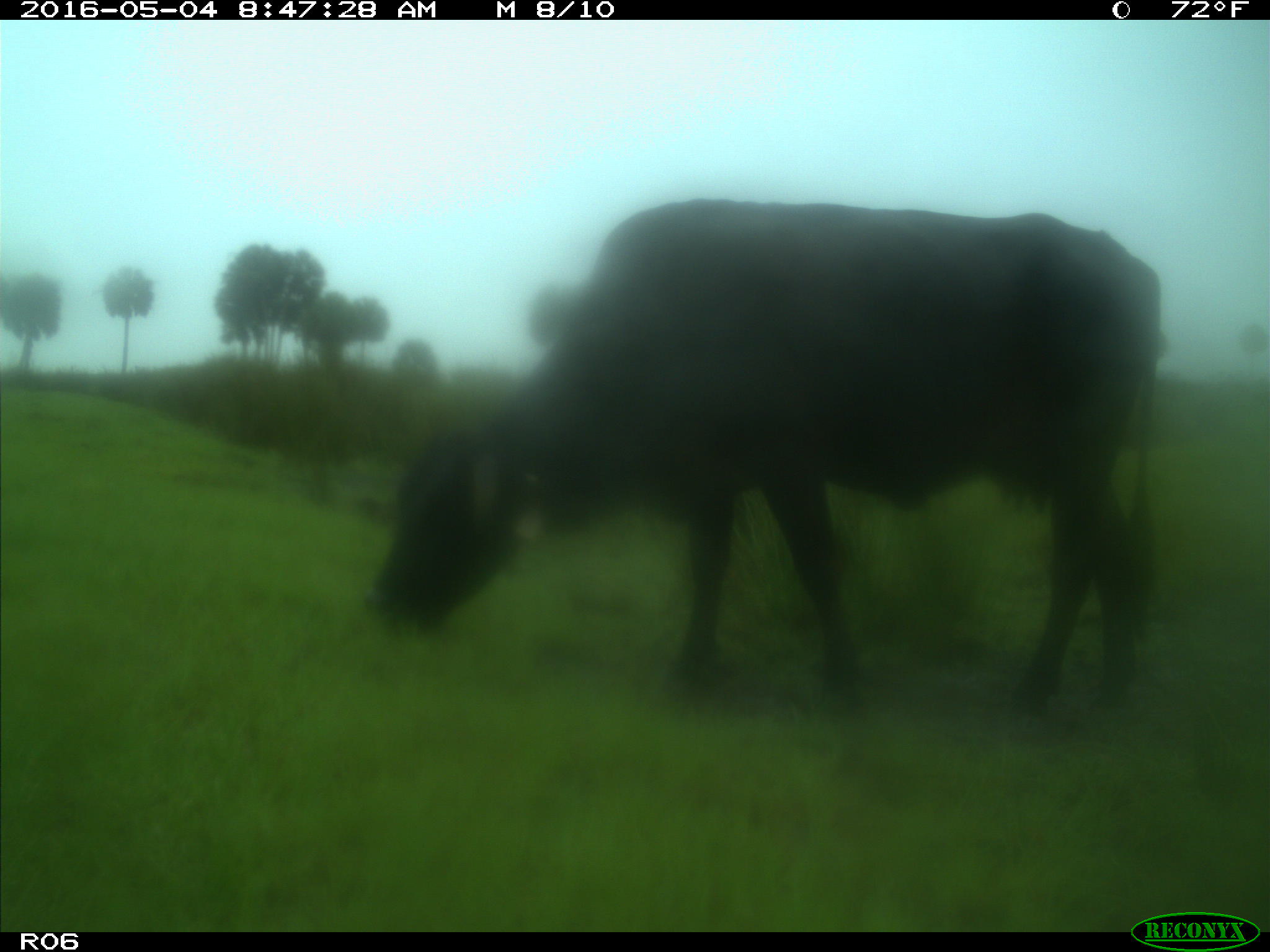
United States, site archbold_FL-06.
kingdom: Animalia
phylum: Chordata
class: Mammalia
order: Artiodactyla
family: Bovidae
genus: Bos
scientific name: Bos taurus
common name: domestic cow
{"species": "Bos taurus (domestic cow)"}